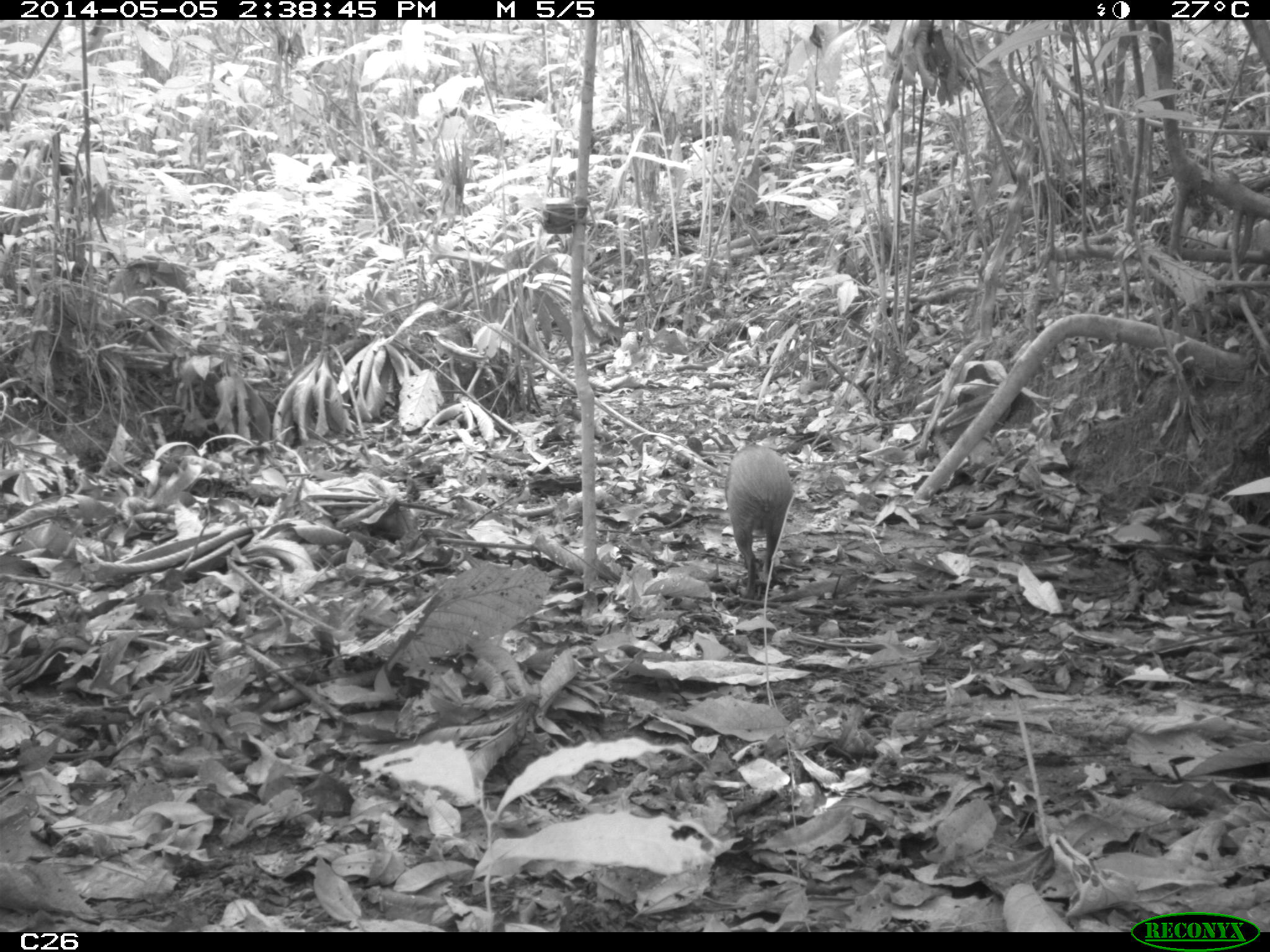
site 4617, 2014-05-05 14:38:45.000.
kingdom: Animalia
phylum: Chordata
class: Mammalia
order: Rodentia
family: Dasyproctidae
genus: Dasyprocta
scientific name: Dasyprocta leporina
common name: red-rumped agouti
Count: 1.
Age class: adult.